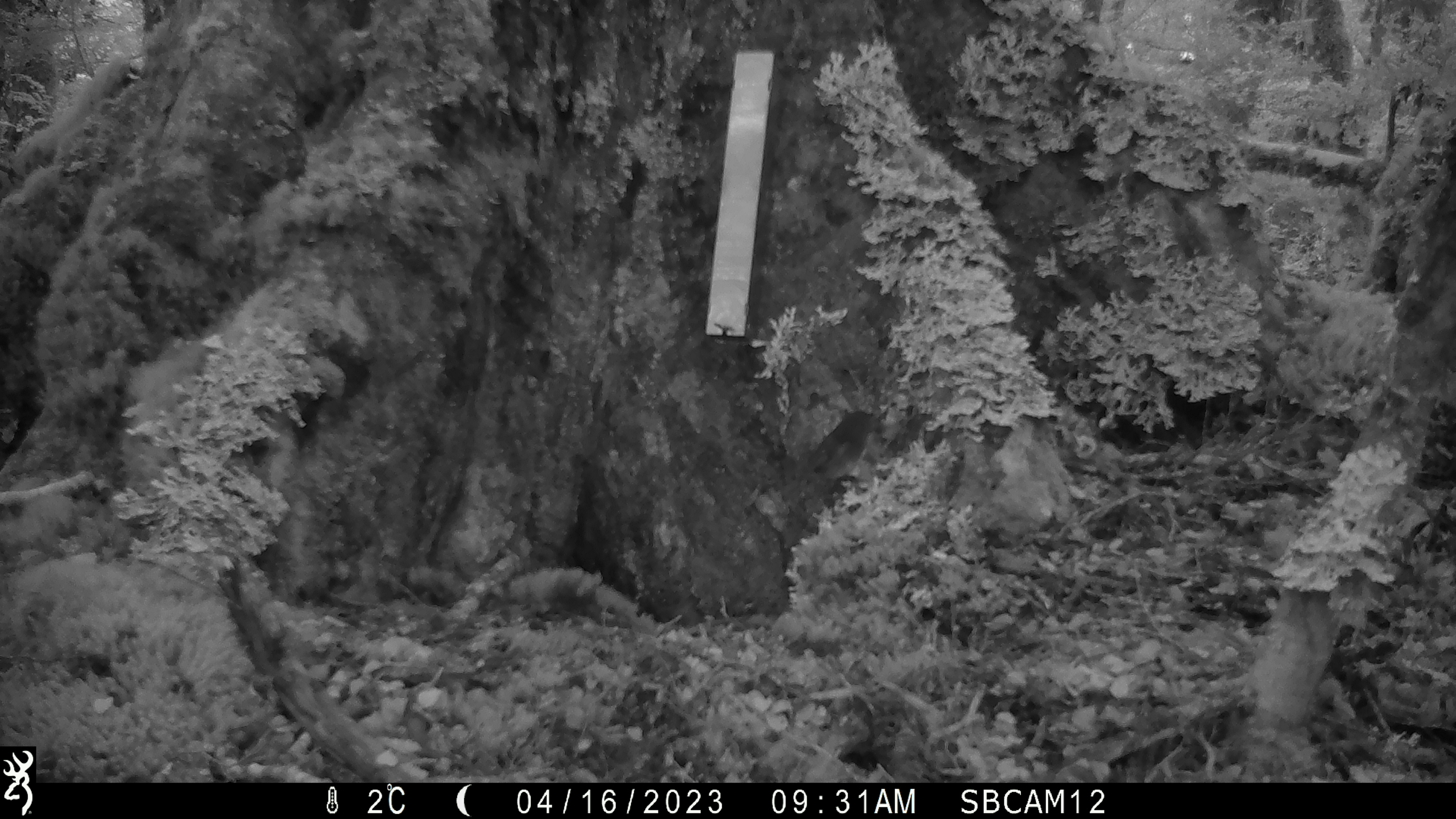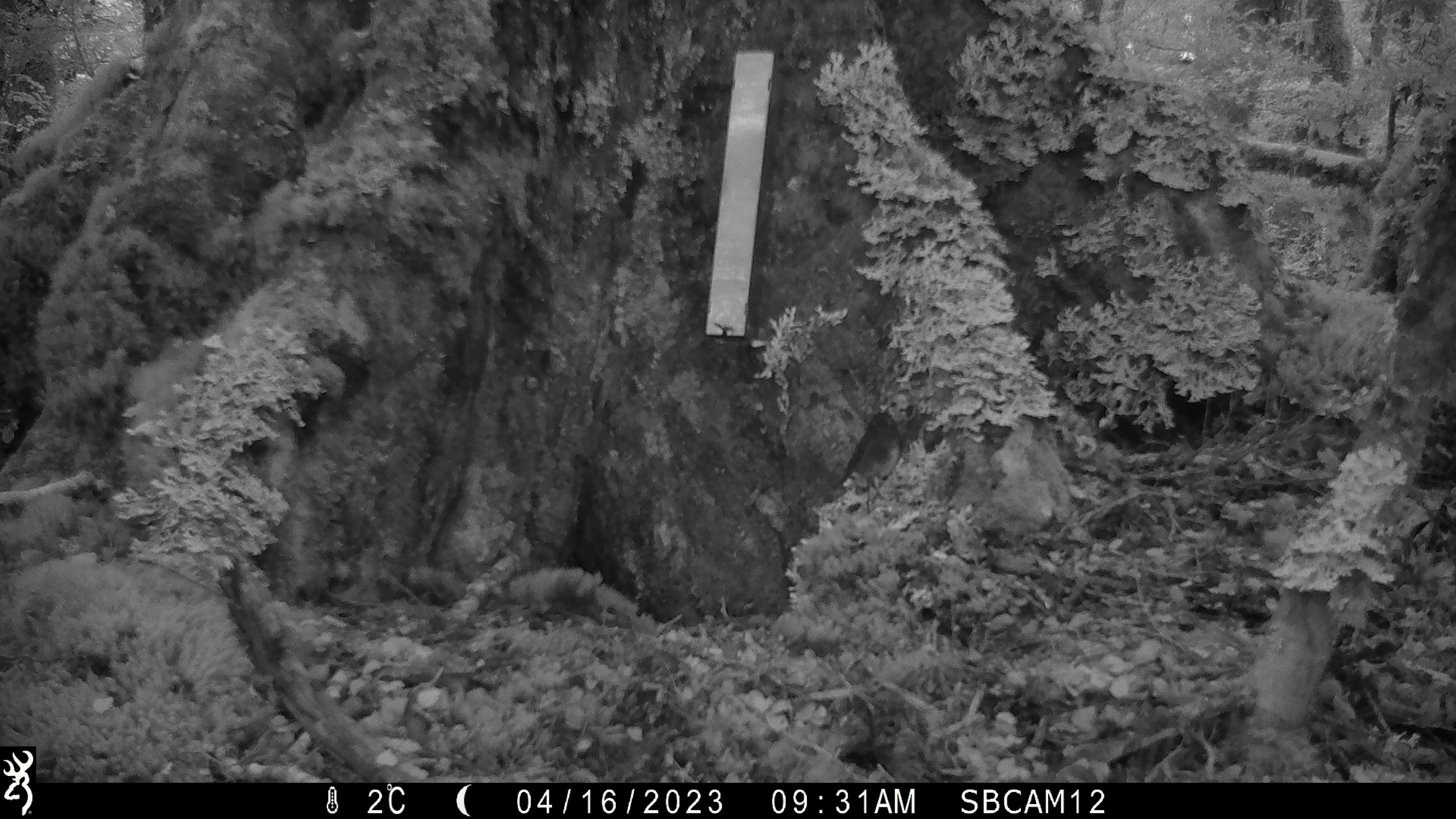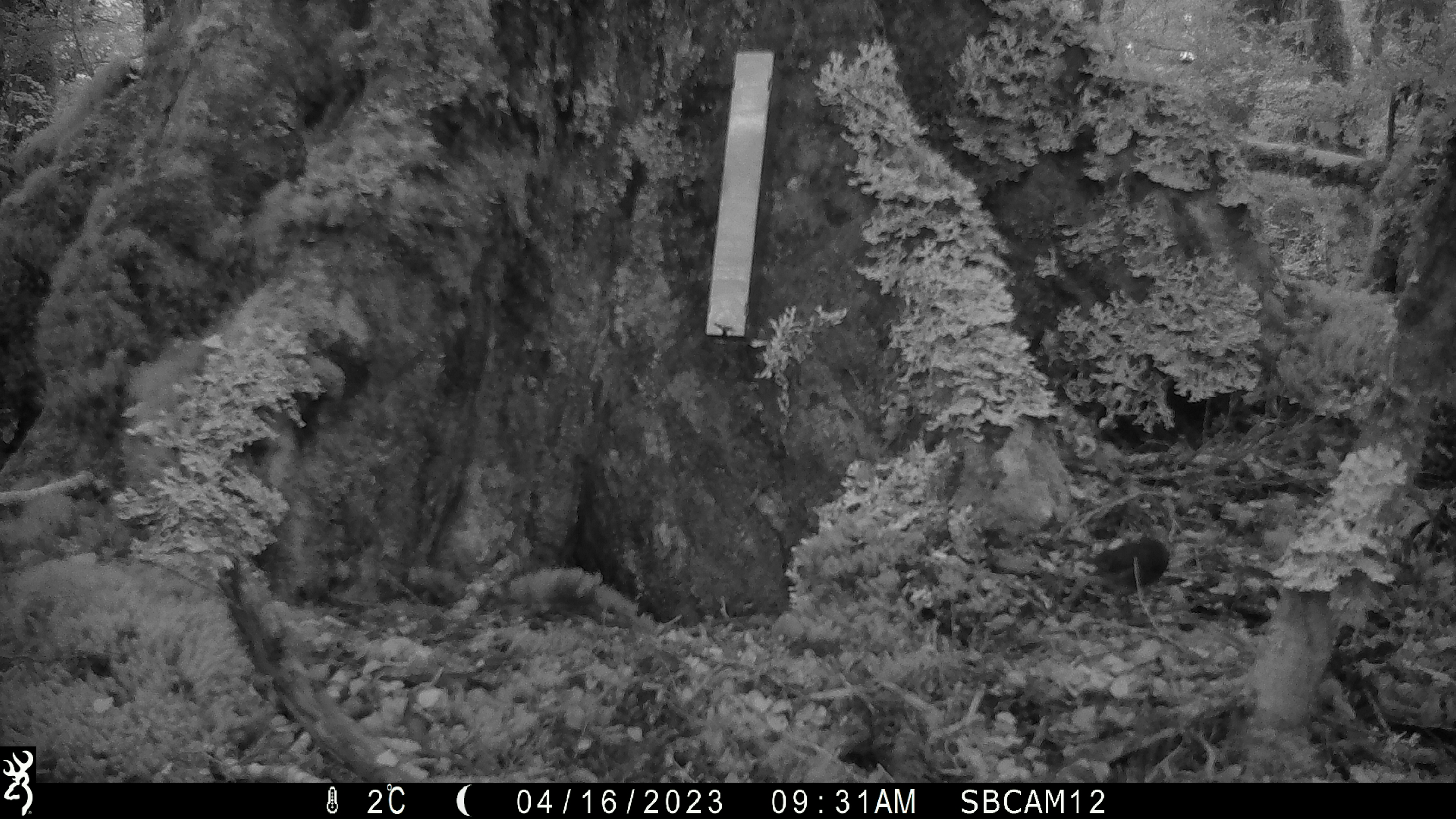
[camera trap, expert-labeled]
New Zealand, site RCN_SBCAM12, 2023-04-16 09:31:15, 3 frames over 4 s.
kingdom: Animalia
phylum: Chordata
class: Aves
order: Passeriformes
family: Petroicidae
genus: Petroica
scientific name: Petroica australis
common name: new zealand robin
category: robin